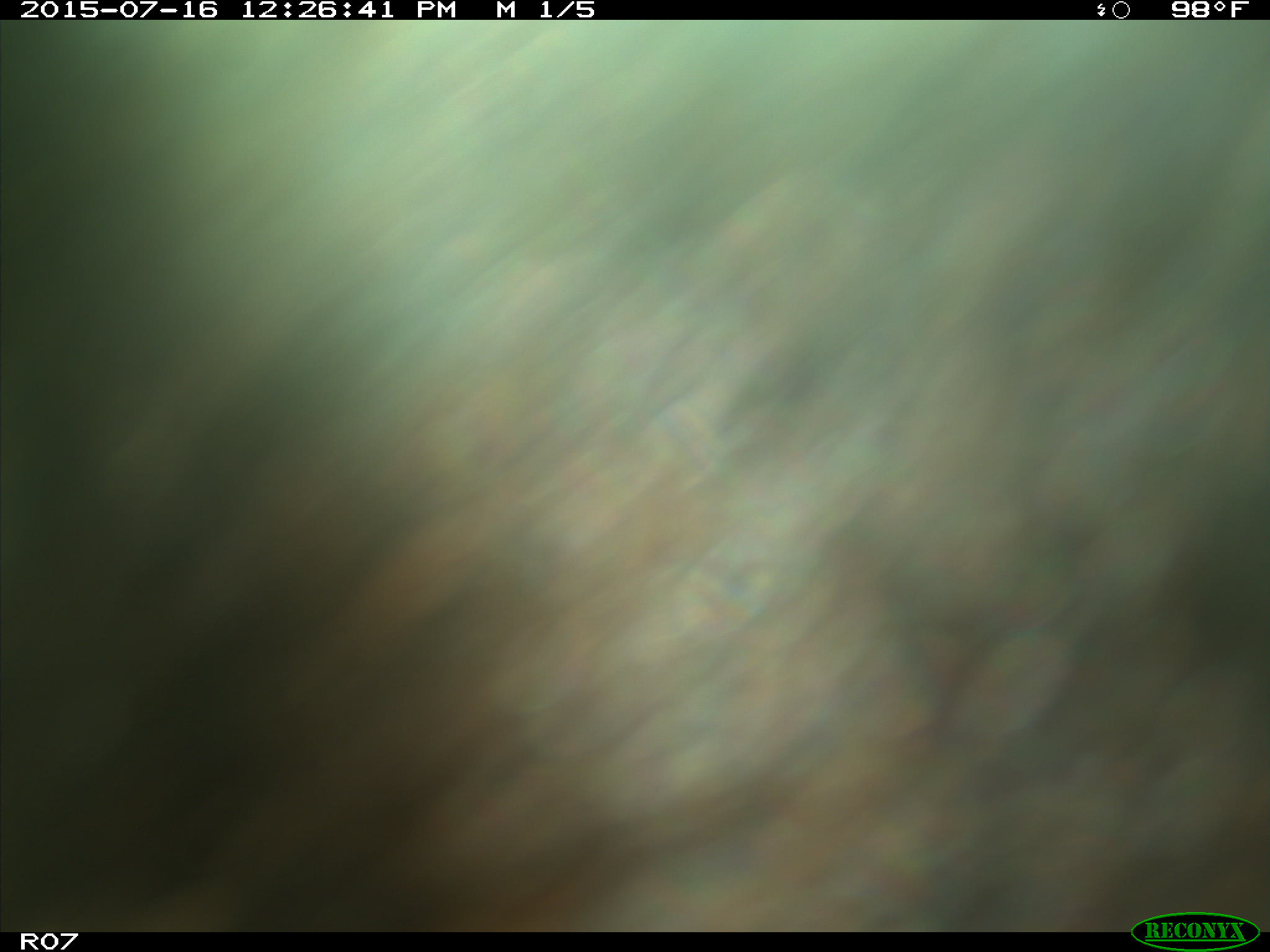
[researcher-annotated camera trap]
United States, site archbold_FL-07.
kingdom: Animalia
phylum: Chordata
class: Mammalia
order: Artiodactyla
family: Bovidae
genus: Bos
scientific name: Bos taurus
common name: domestic cow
Bos taurus (domestic cow).